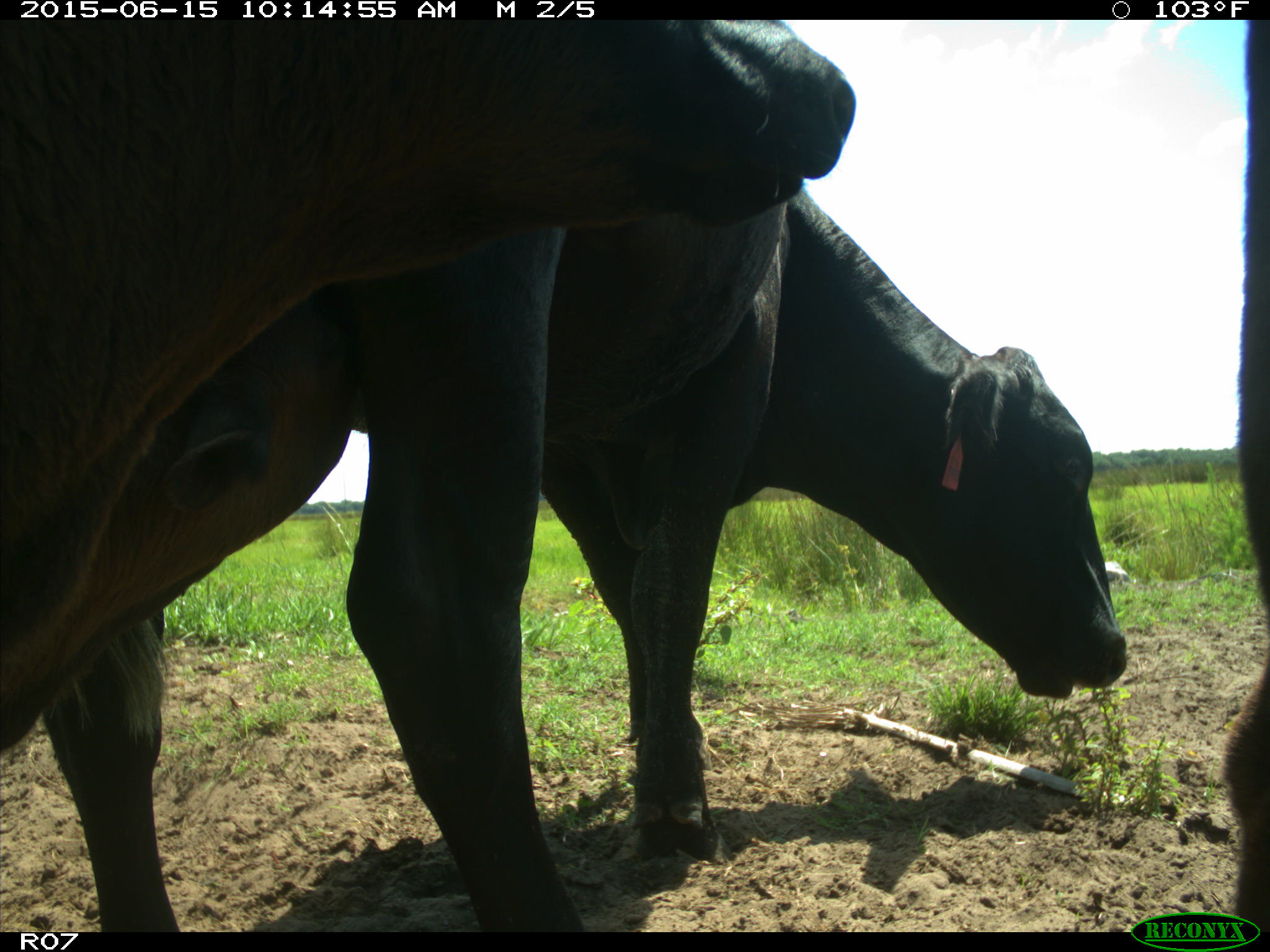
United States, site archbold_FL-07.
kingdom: Animalia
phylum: Chordata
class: Mammalia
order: Artiodactyla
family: Bovidae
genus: Bos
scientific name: Bos taurus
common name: domestic cow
Bos taurus (domestic cow).